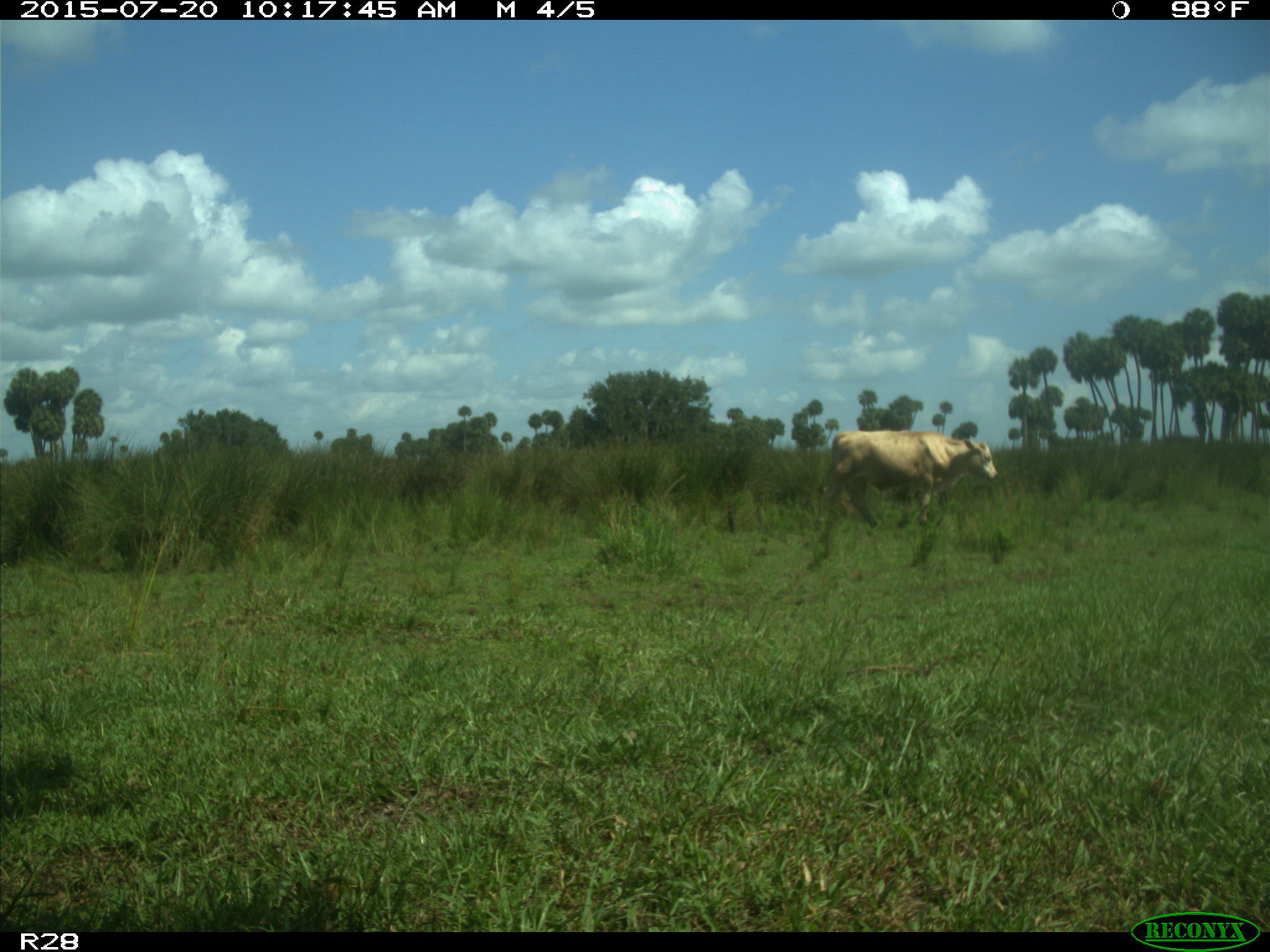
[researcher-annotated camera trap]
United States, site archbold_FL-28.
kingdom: Animalia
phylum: Chordata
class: Mammalia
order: Artiodactyla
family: Bovidae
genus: Bos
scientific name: Bos taurus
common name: domestic cow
Bos taurus (domestic cow).